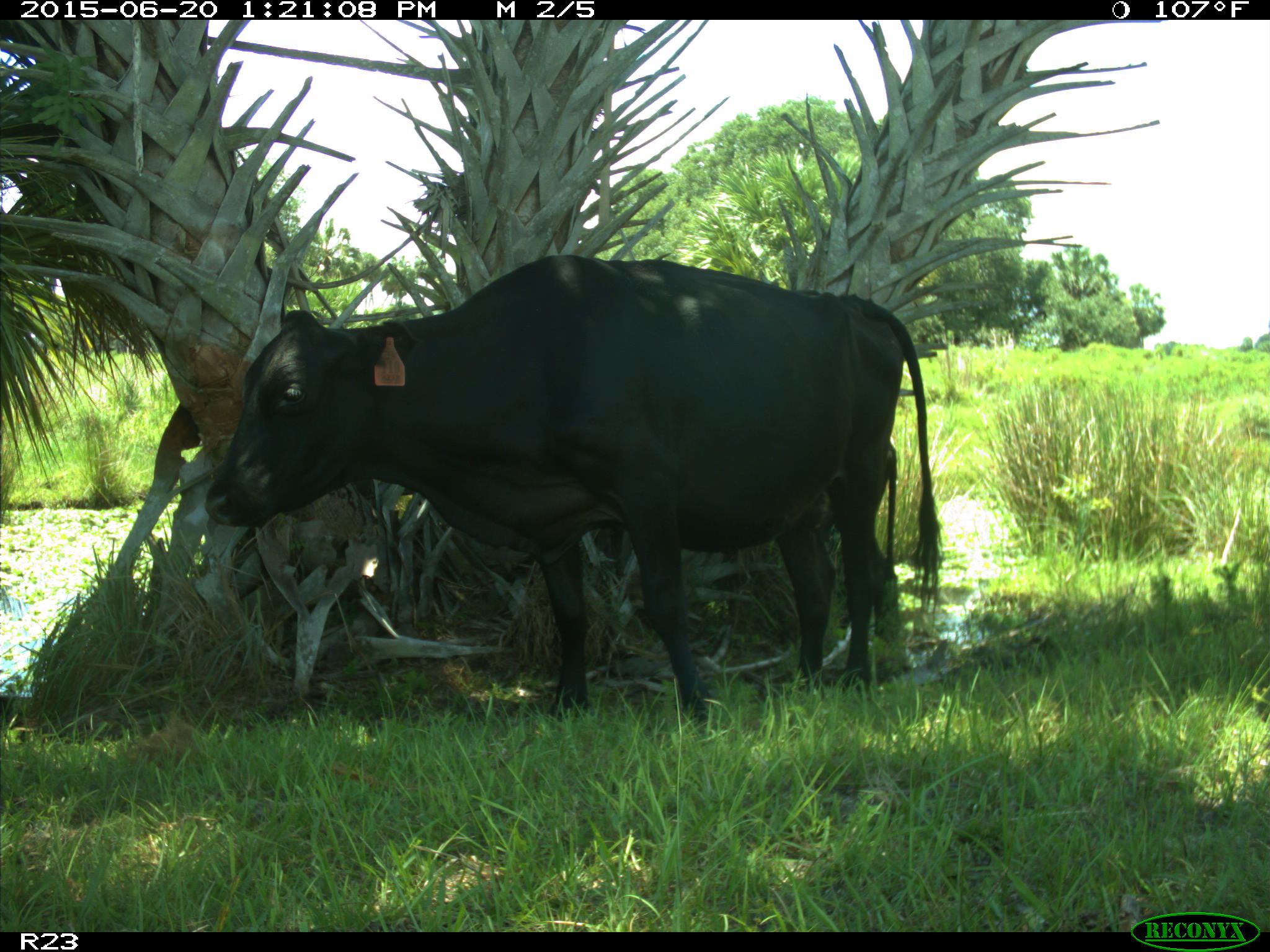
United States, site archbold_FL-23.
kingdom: Animalia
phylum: Chordata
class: Mammalia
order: Artiodactyla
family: Bovidae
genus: Bos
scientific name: Bos taurus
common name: domestic cow